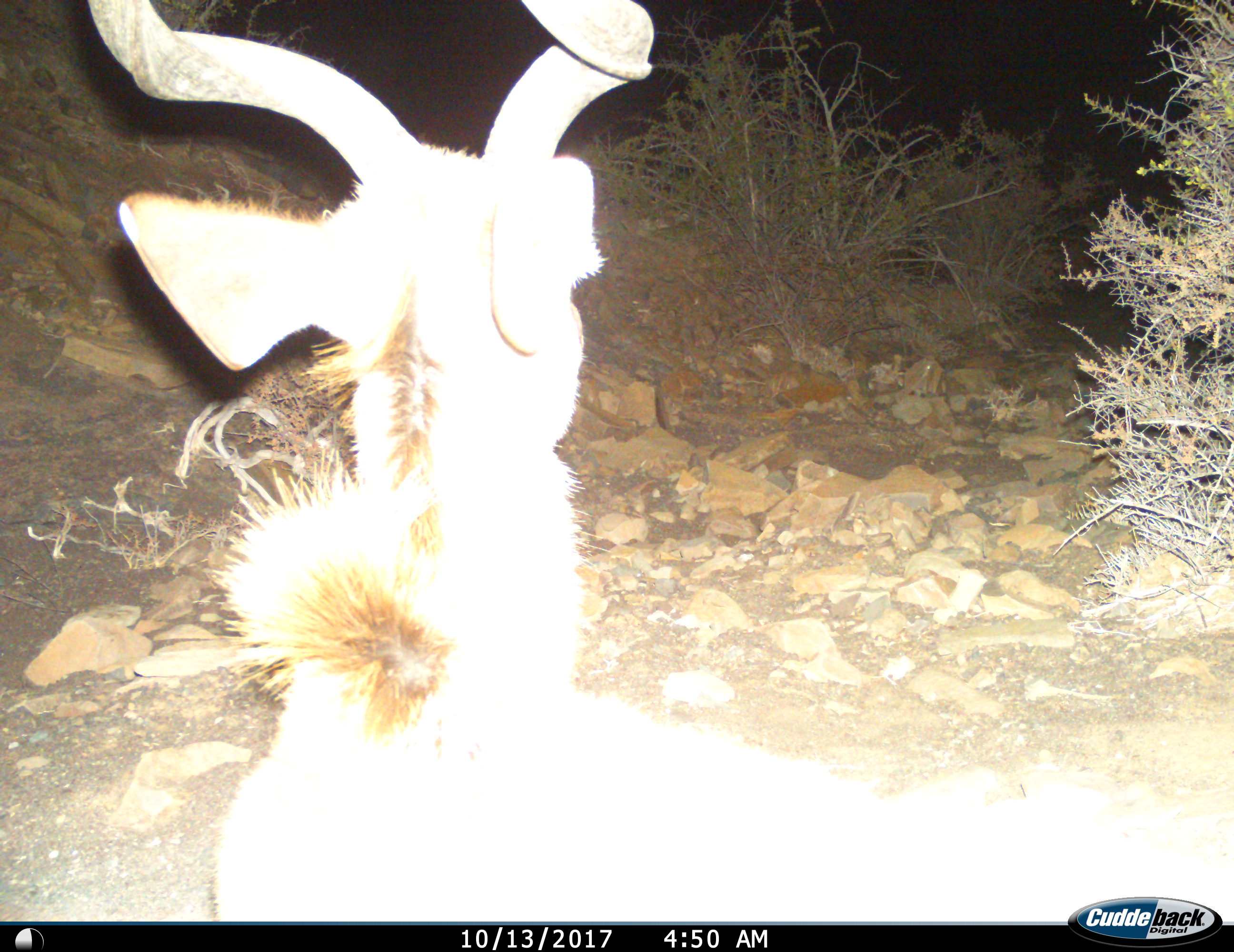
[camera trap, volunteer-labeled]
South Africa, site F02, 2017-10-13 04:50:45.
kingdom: Animalia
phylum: Chordata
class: Mammalia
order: Artiodactyla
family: Bovidae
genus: Tragelaphus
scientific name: Tragelaphus strepsiceros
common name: greater kudu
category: kudu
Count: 1.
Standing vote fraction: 62%.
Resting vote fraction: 12%.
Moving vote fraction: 25%.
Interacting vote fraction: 0%.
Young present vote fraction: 0%.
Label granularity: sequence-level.